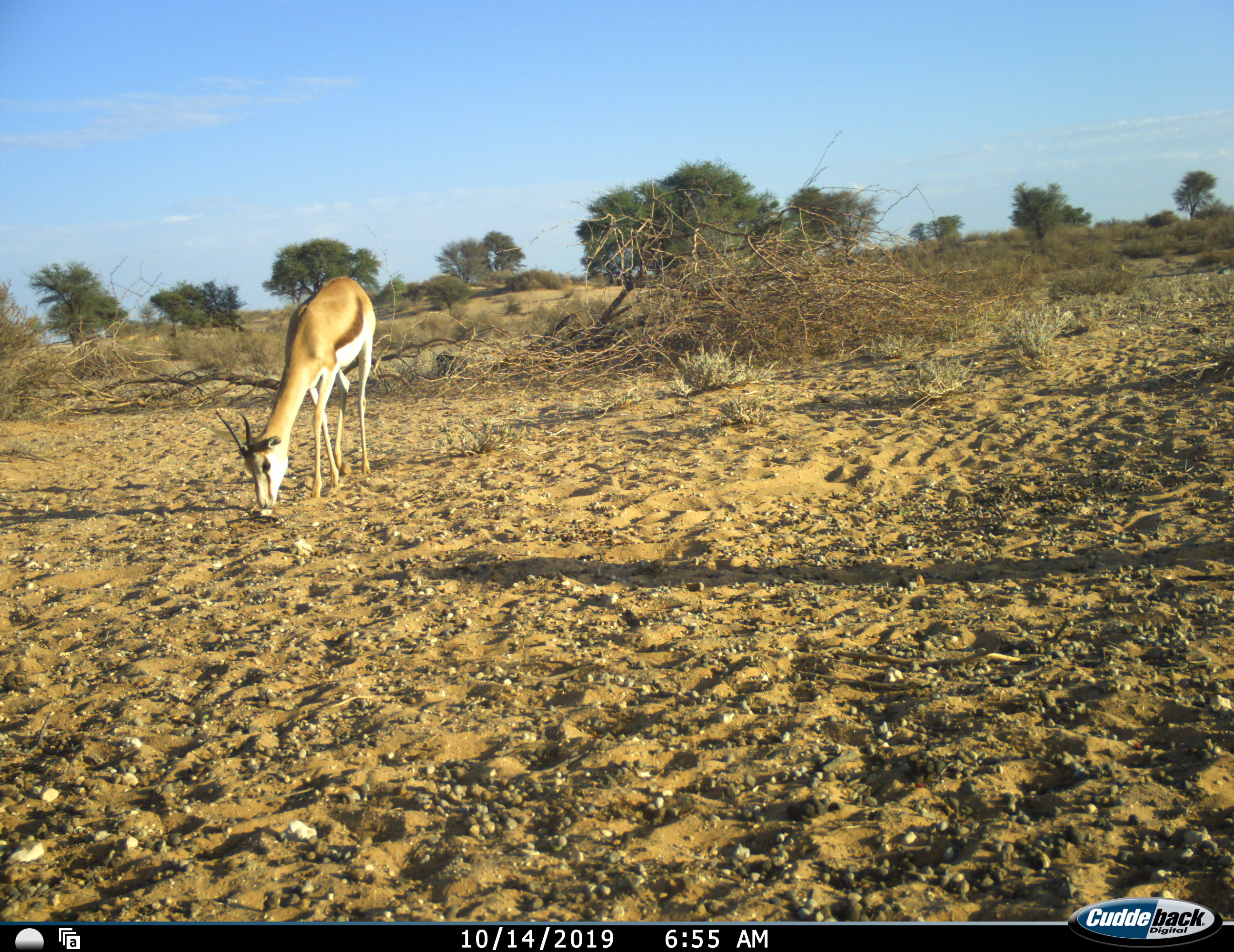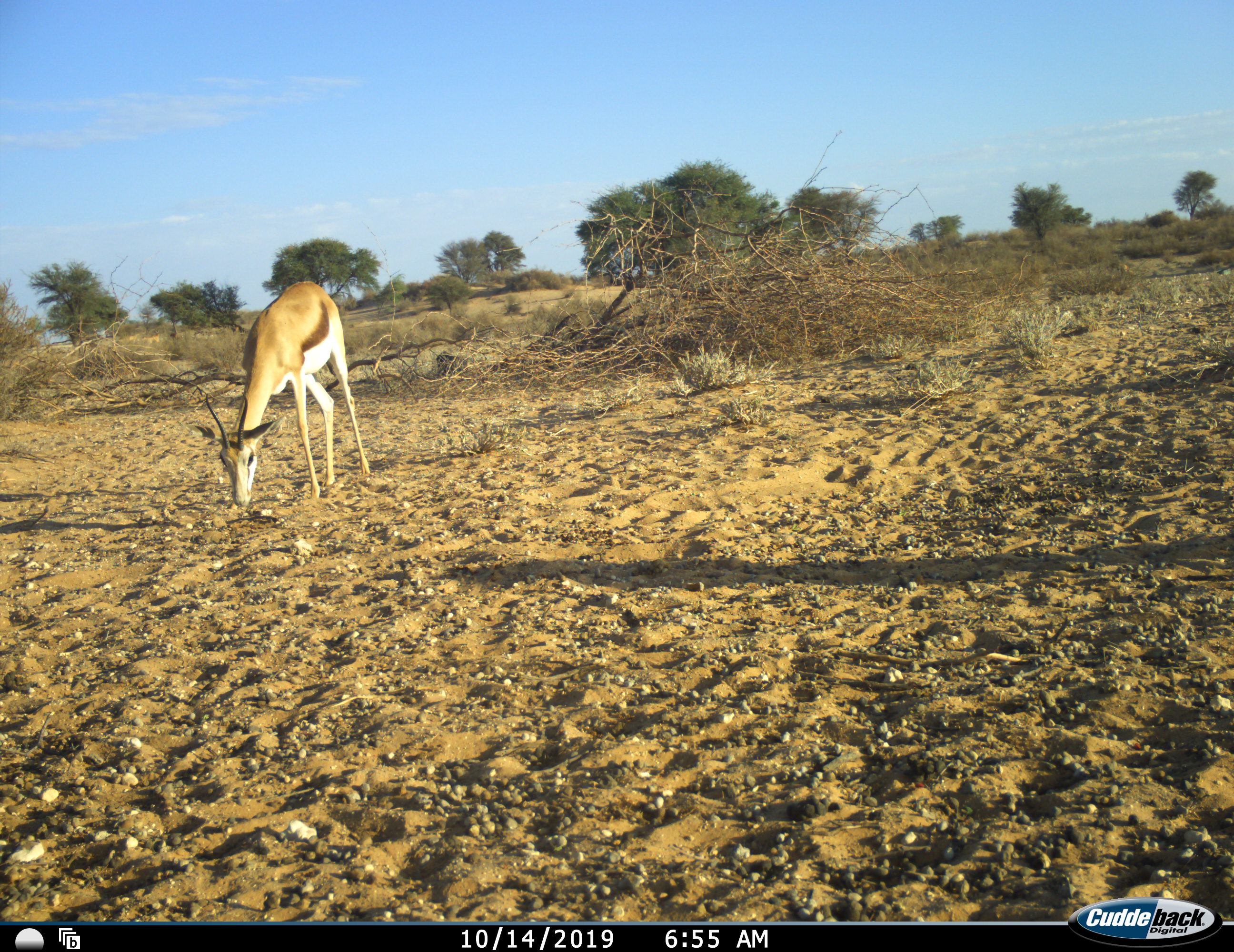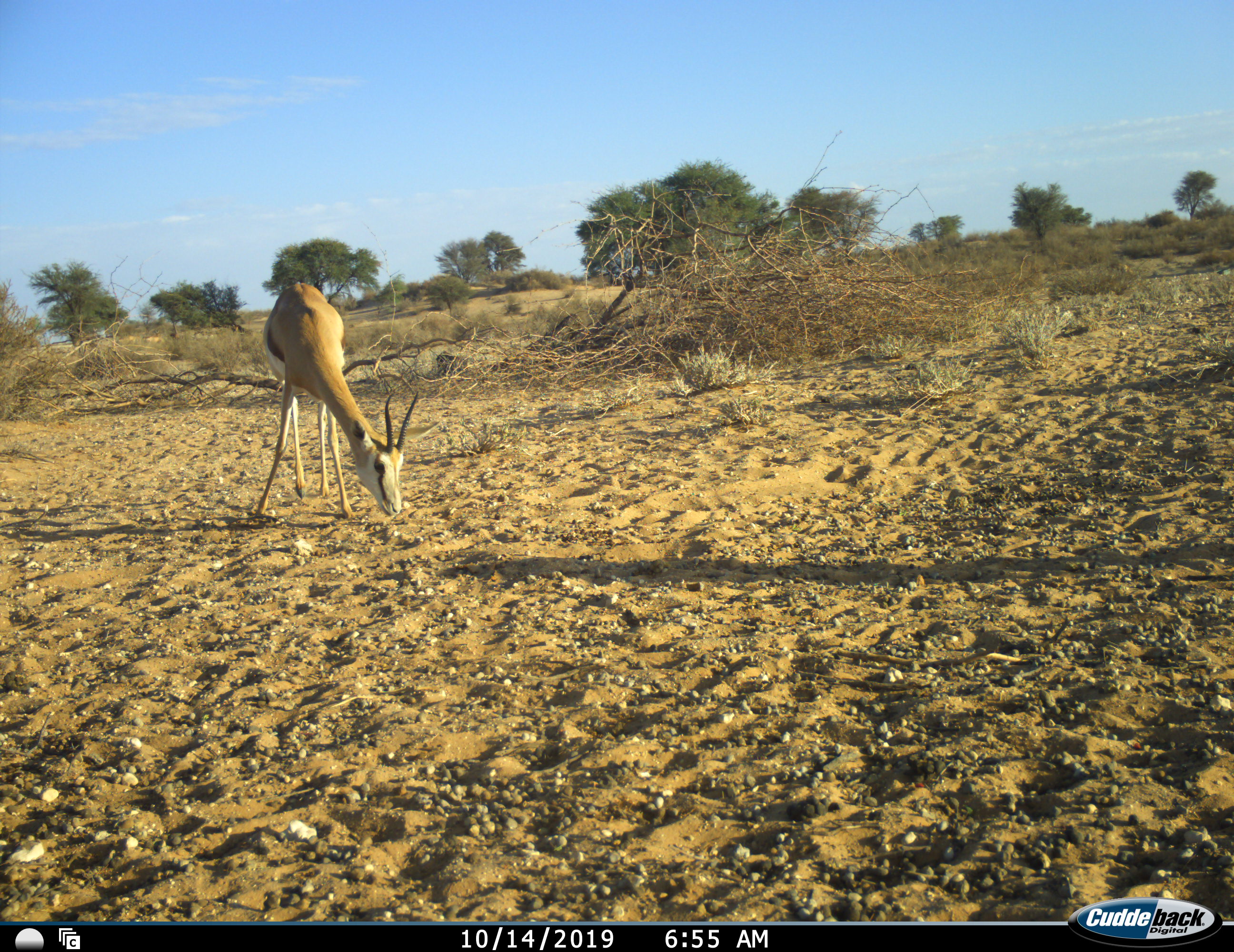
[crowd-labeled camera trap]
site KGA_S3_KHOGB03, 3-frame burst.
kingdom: Animalia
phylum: Chordata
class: Mammalia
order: Artiodactyla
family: Bovidae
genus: Antidorcas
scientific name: Antidorcas marsupialis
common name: springbok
Springbok (Antidorcas marsupialis), count 1. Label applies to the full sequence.